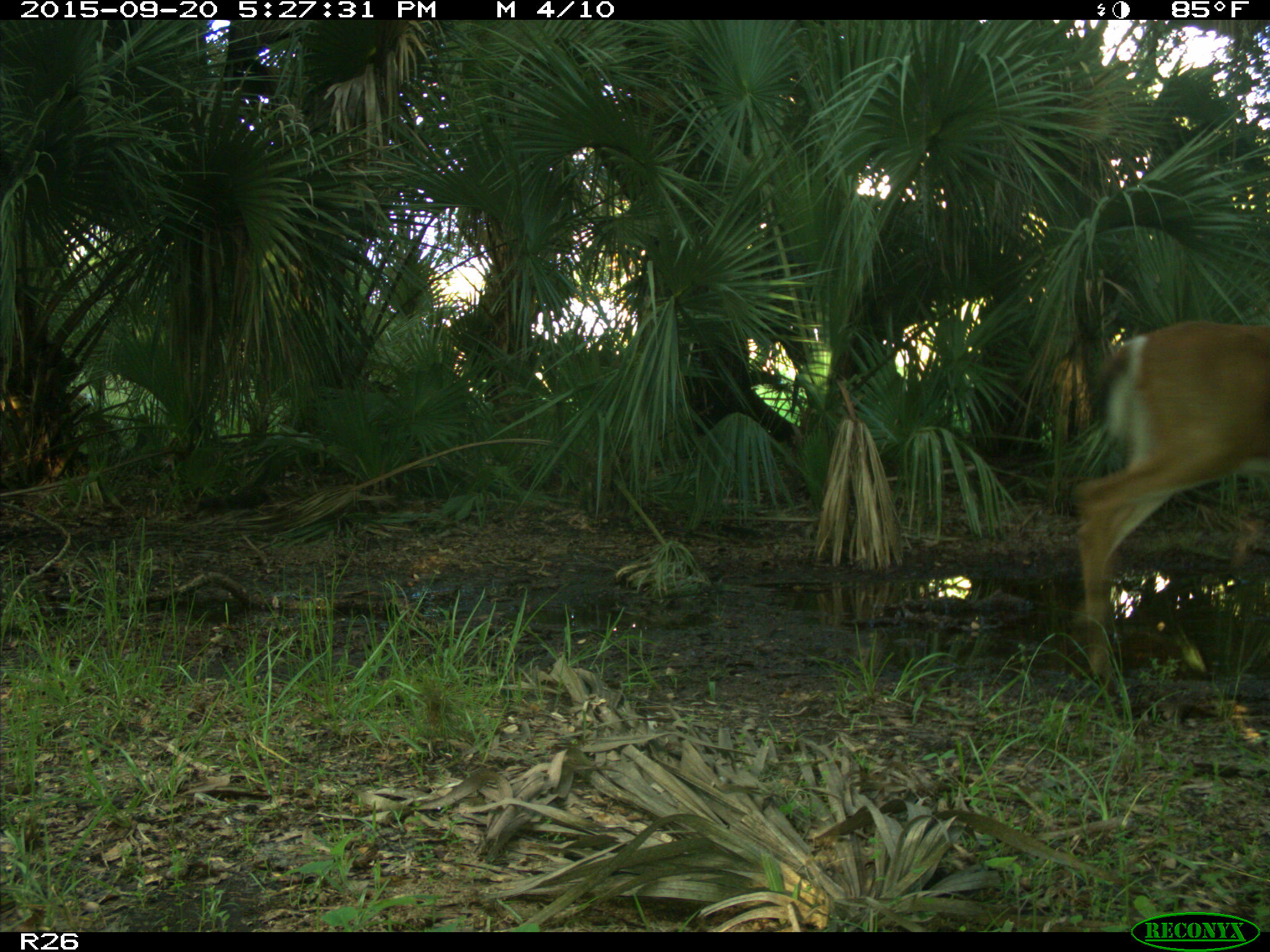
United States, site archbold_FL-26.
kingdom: Animalia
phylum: Chordata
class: Mammalia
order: Artiodactyla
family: Cervidae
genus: Odocoileus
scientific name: Odocoileus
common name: deer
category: unidentified deer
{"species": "unidentified deer (deer) (Odocoileus)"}